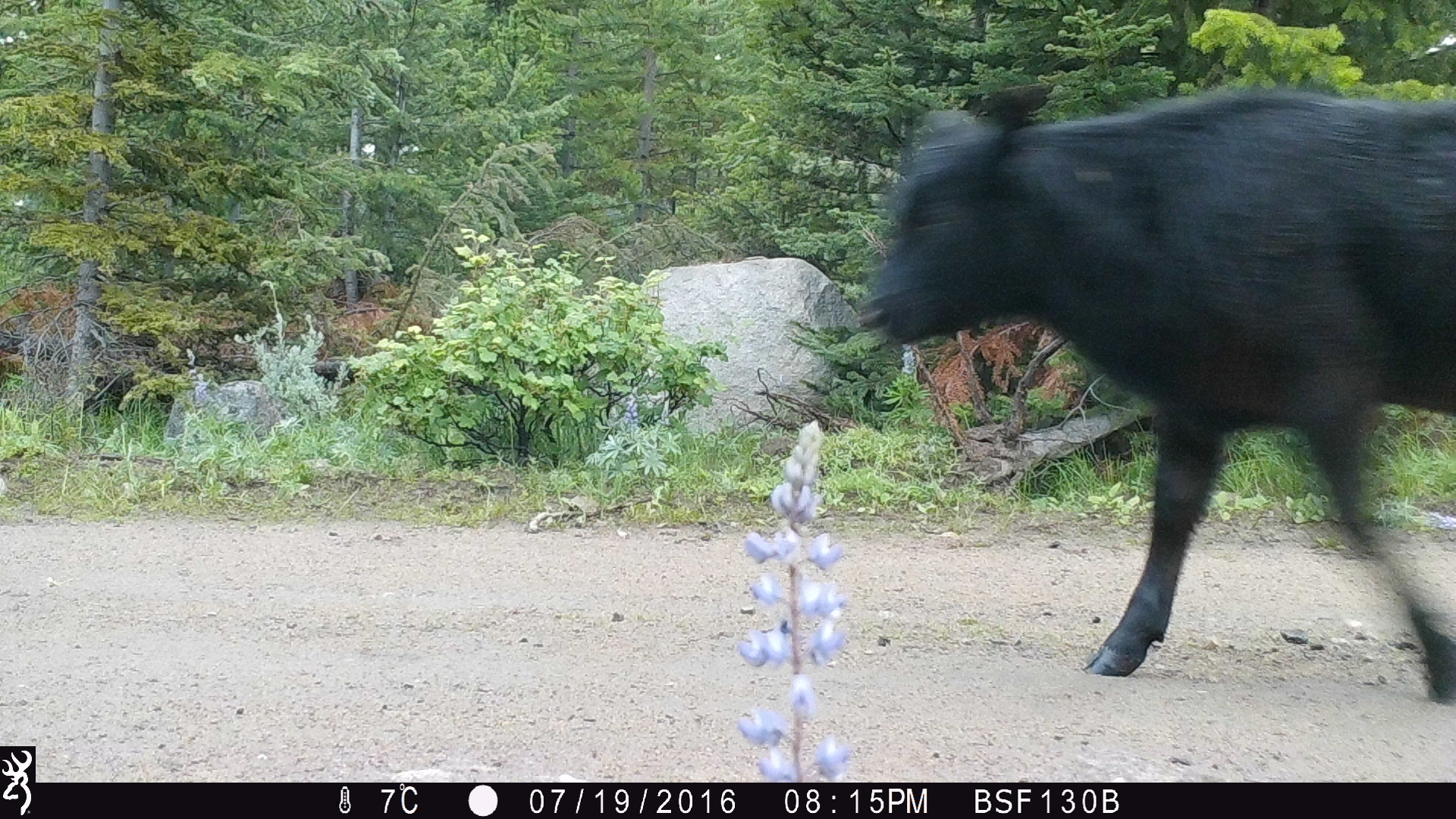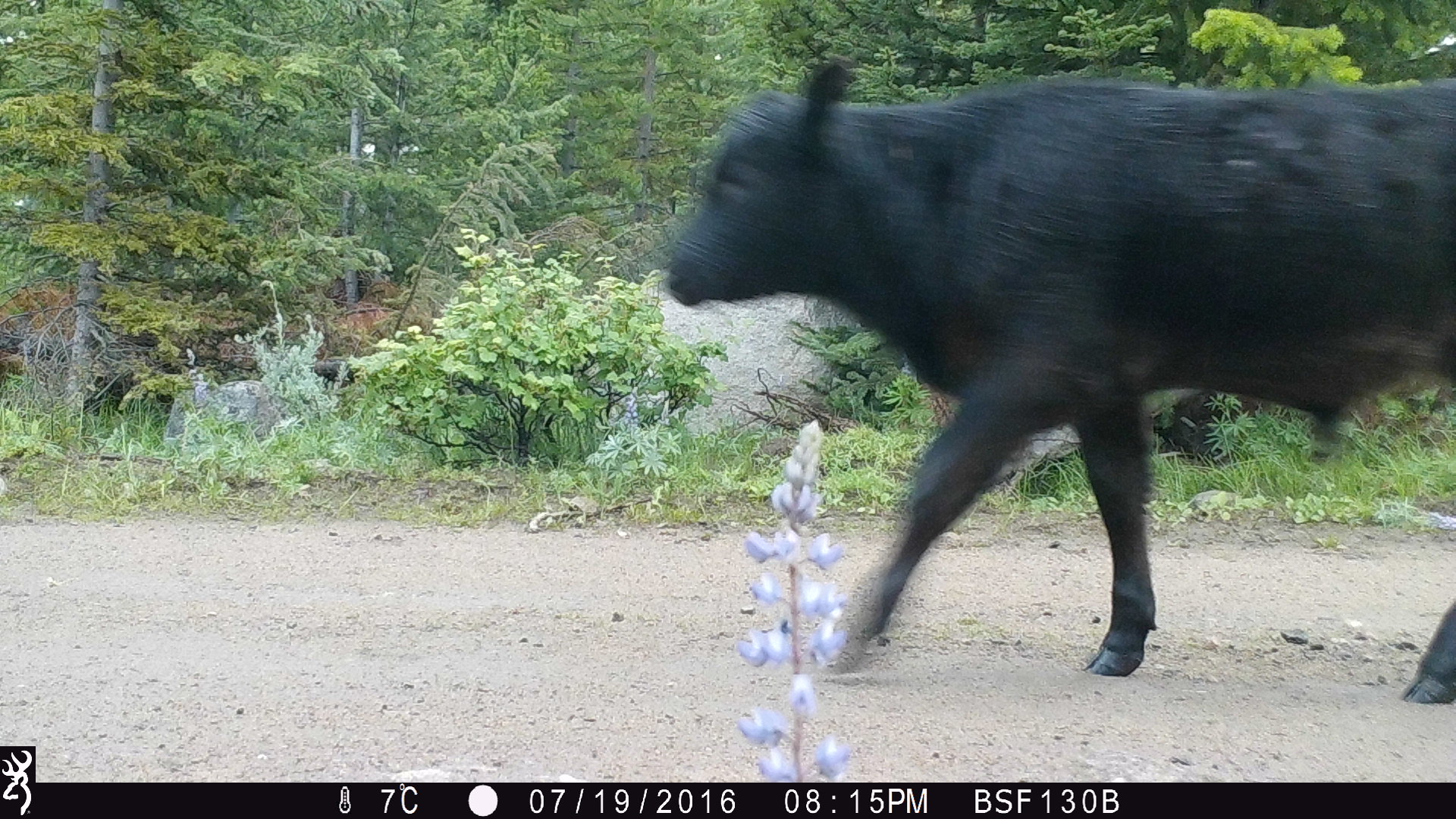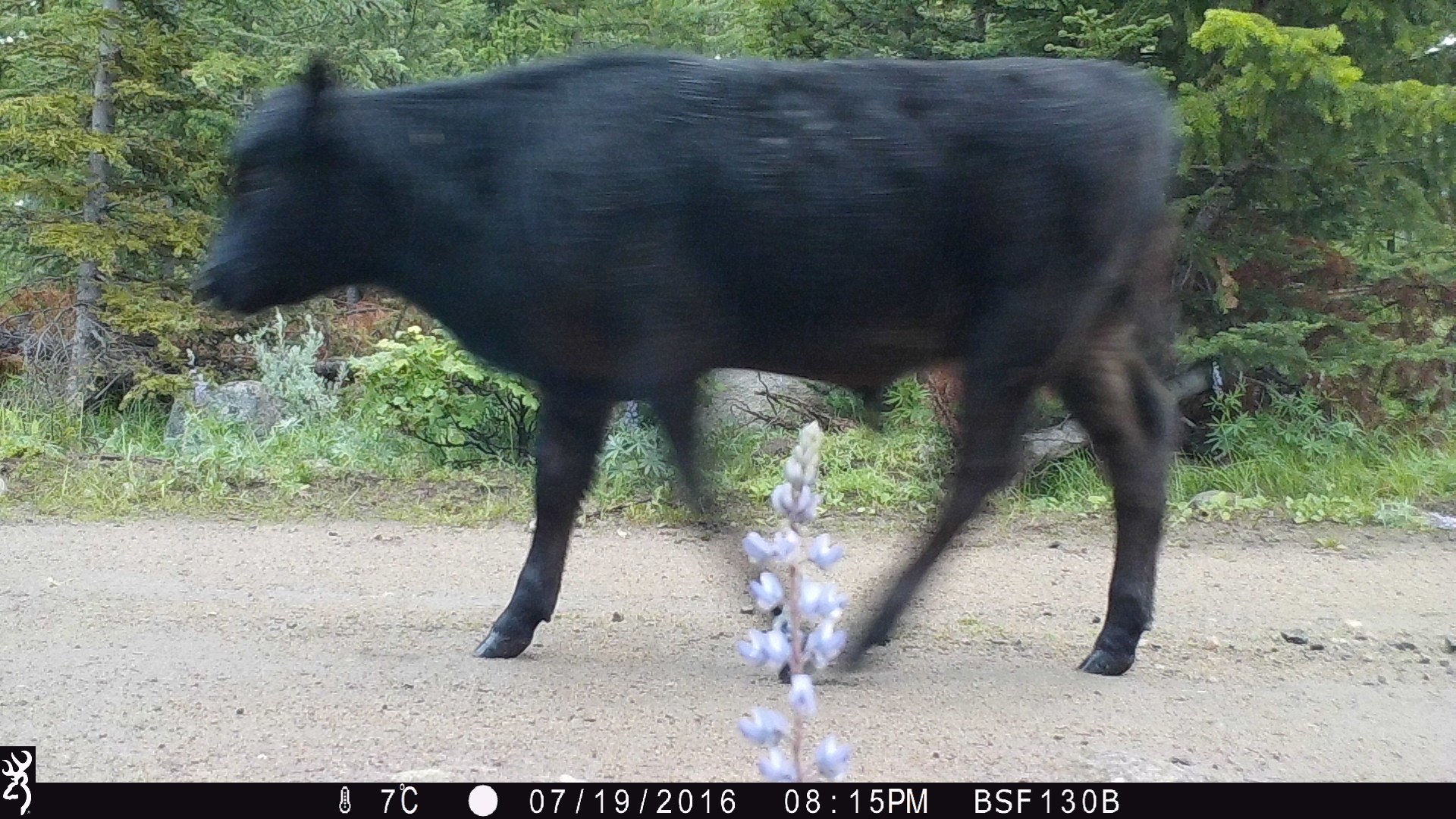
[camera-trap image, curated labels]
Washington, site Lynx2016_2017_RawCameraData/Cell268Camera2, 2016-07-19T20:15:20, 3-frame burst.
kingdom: Animalia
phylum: Chordata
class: Mammalia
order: Artiodactyla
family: Bovidae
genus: Bos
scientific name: Bos taurus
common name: domestic cattle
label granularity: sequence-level